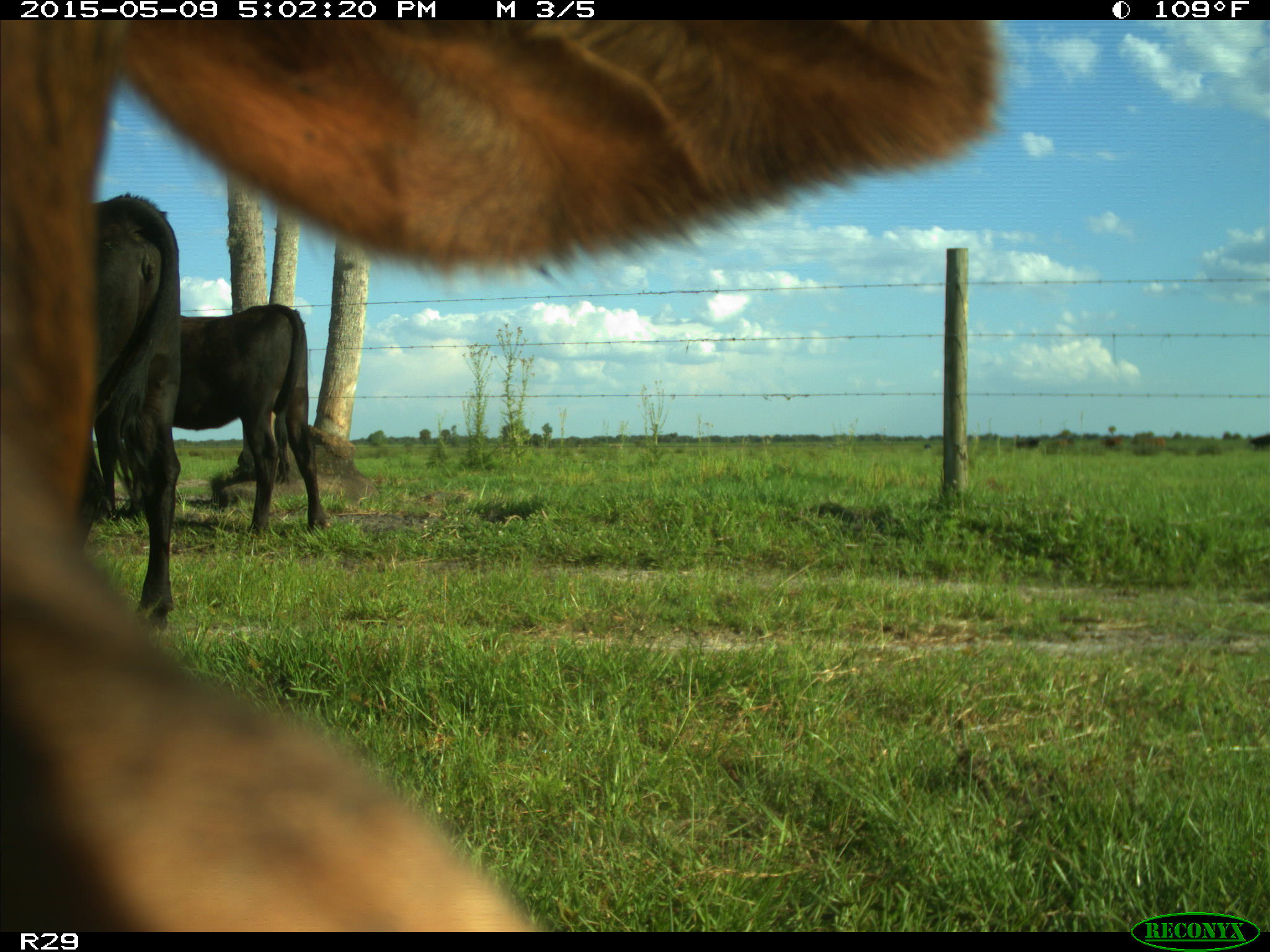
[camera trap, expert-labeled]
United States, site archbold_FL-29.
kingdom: Animalia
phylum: Chordata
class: Mammalia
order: Artiodactyla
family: Bovidae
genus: Bos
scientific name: Bos taurus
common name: domestic cow